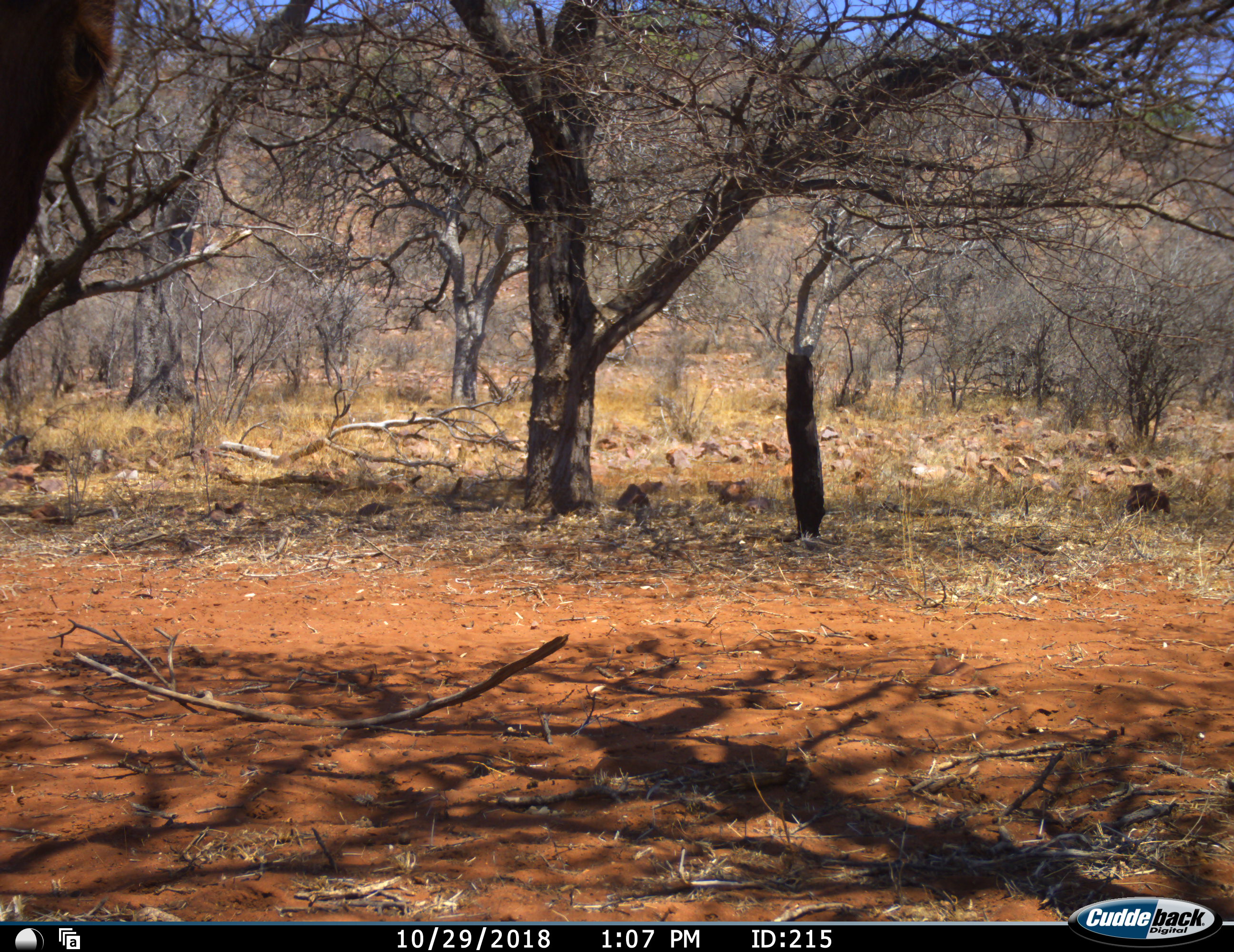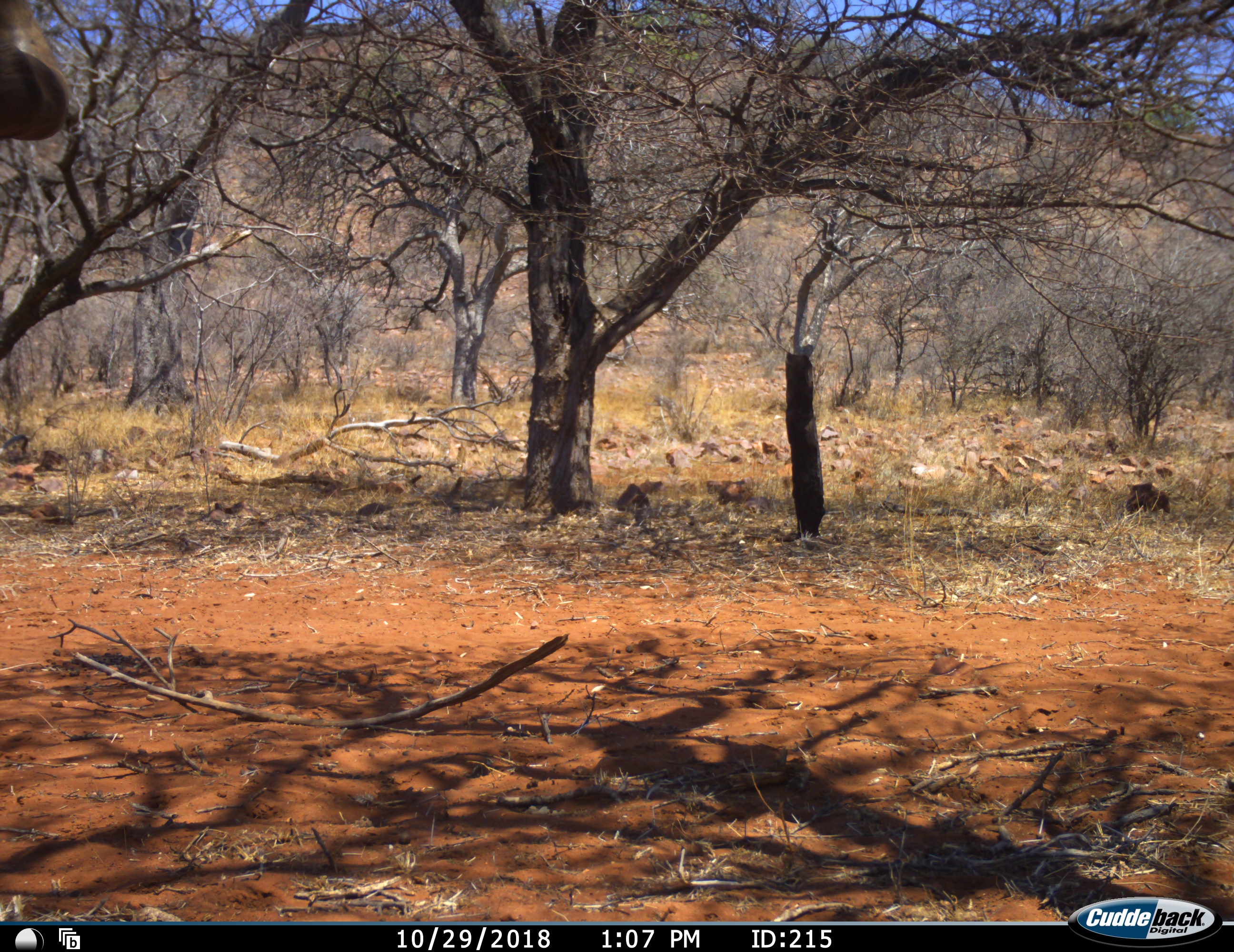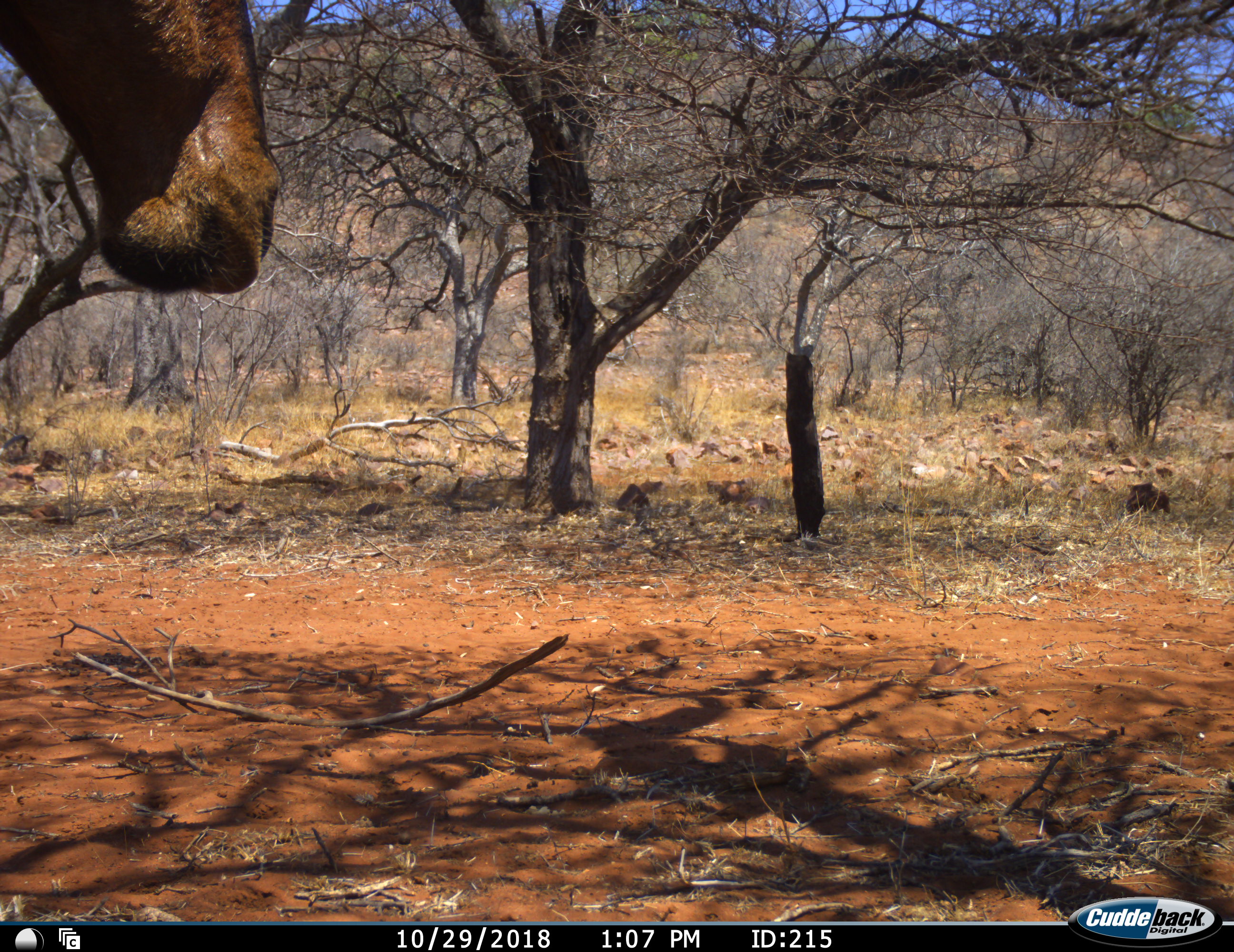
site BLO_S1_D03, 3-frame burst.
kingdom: Animalia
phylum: Chordata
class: Mammalia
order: Artiodactyla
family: Bovidae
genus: Alcelaphus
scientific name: Alcelaphus buselaphus caama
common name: red hartebeest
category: hartebeestred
Hartebeestred (red hartebeest) (Alcelaphus buselaphus caama), count 1. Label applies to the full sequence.